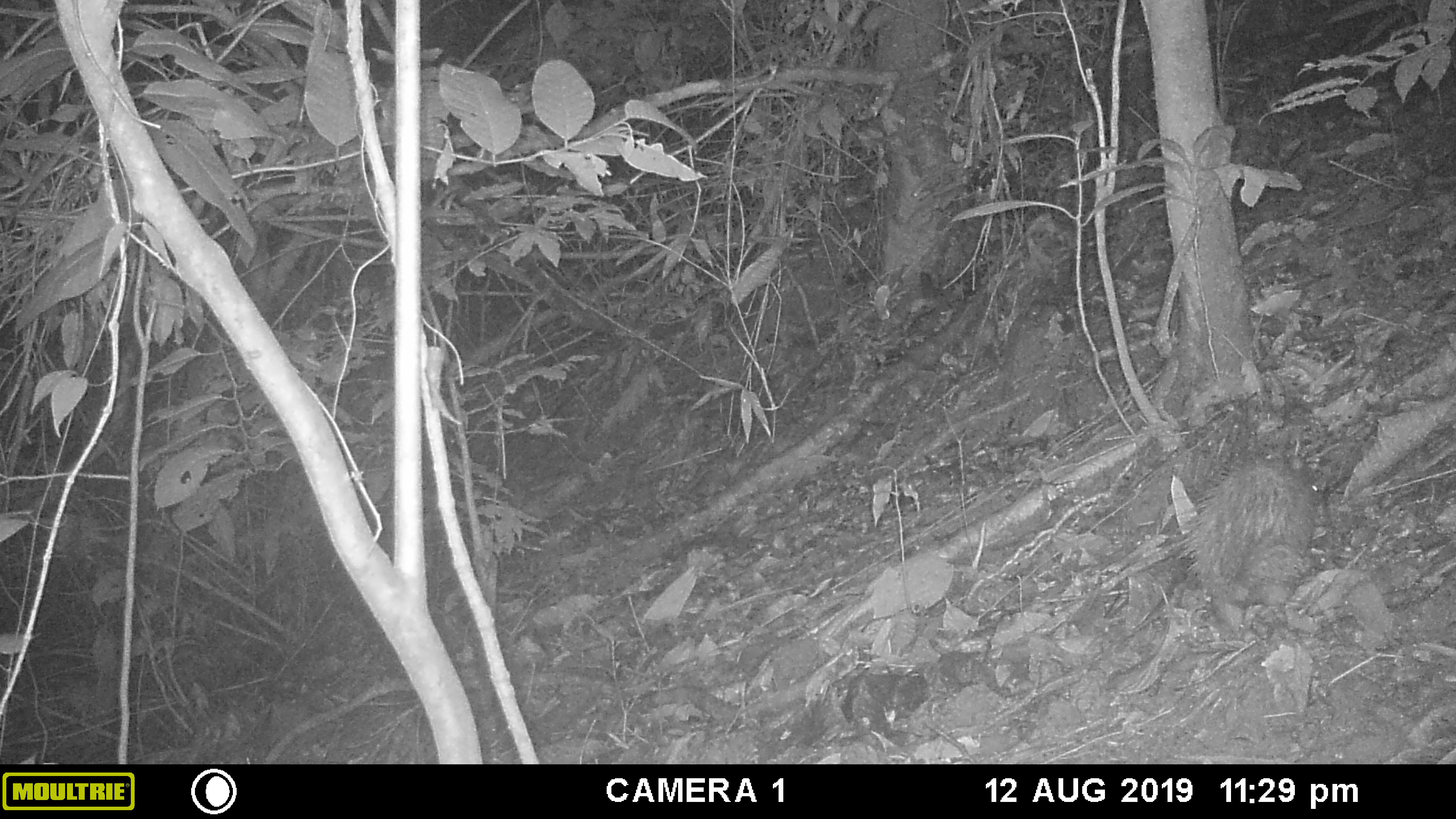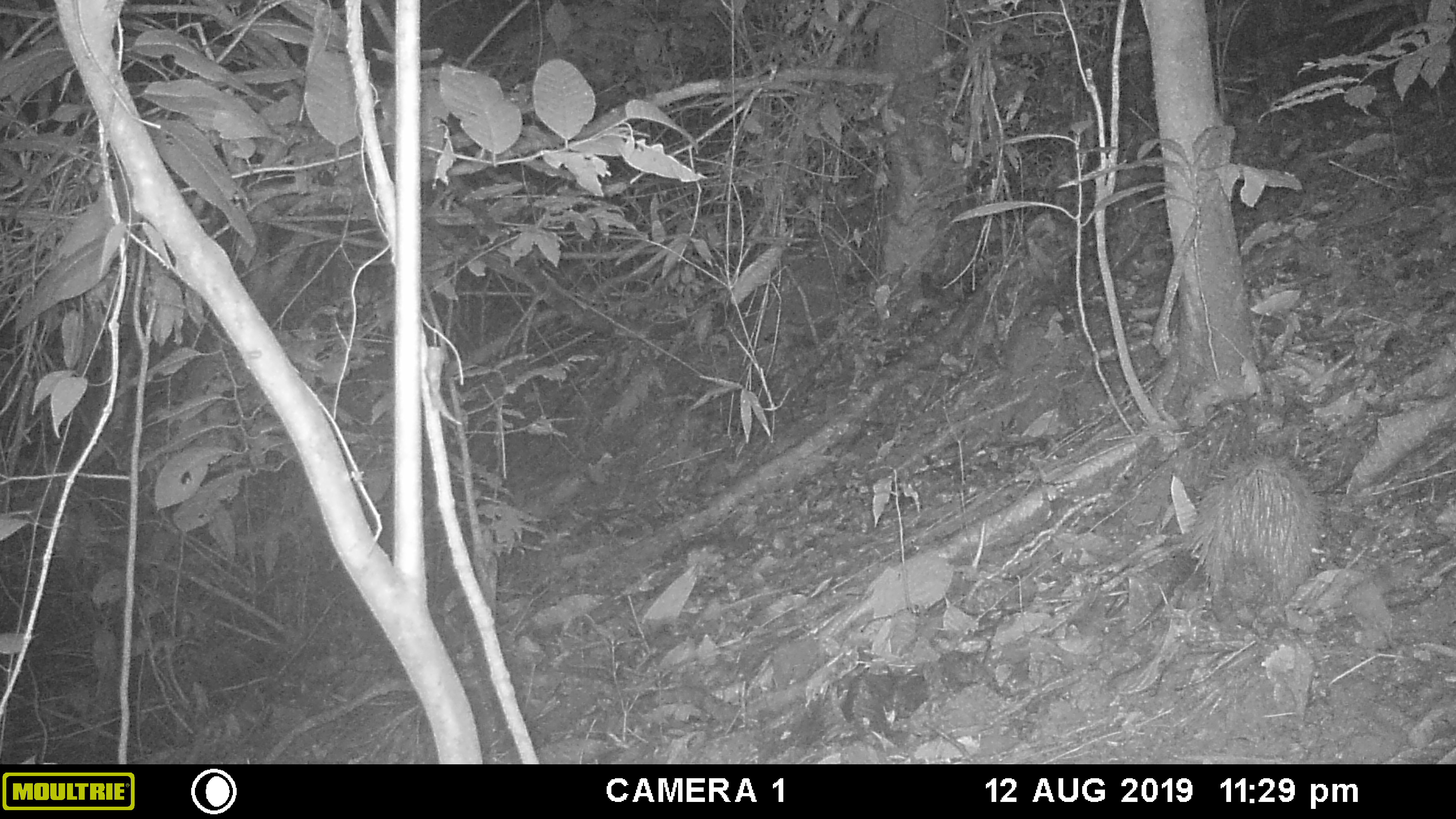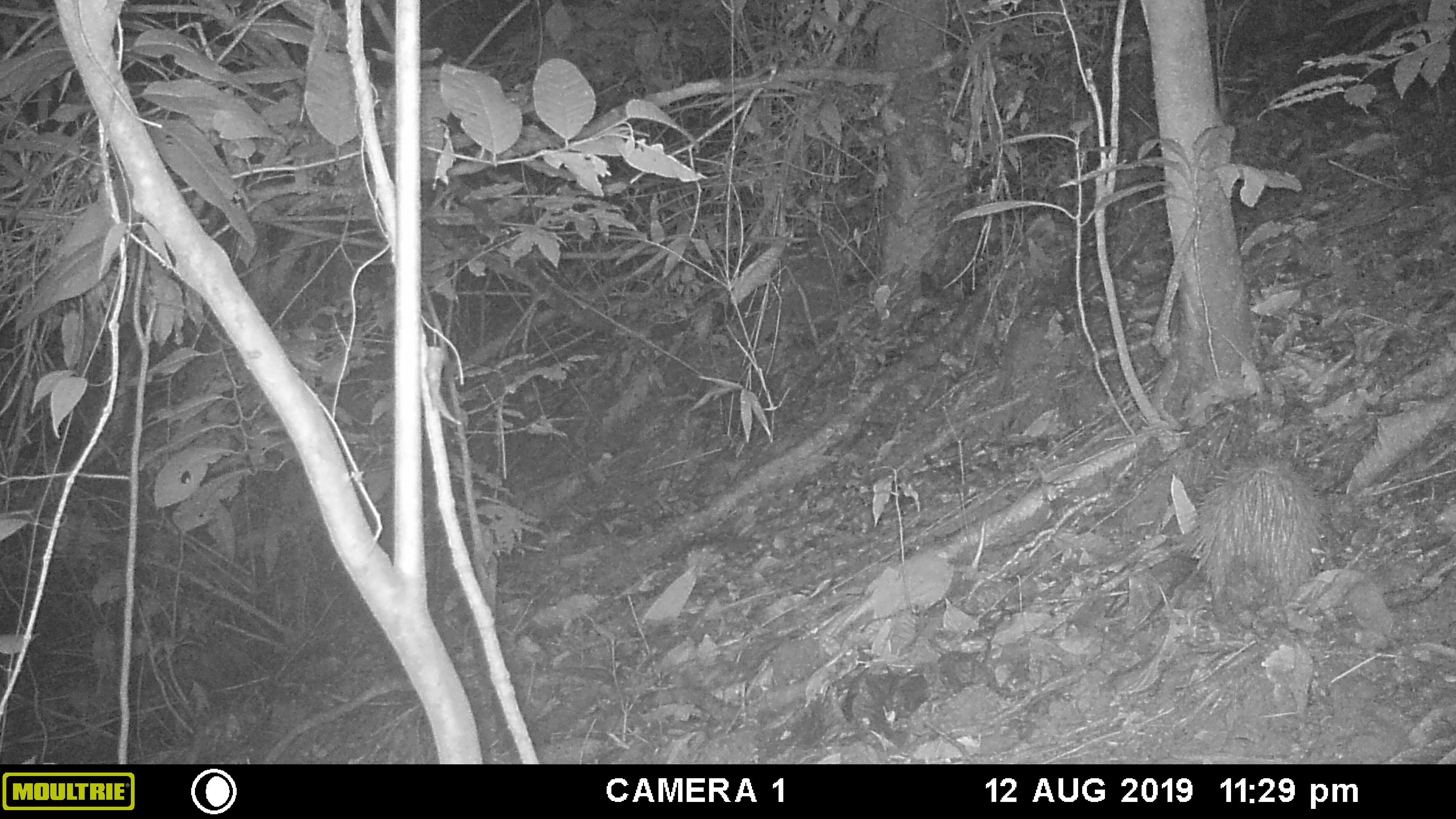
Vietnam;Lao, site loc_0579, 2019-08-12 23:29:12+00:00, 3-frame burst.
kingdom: Animalia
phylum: Chordata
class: Mammalia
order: Rodentia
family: Hystricidae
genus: Atherurus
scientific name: Atherurus macrourus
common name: asiatic brush-tailed porcupine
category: asiatic brush tailed porcupine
Asiatic brush tailed porcupine (asiatic brush-tailed porcupine) (Atherurus macrourus). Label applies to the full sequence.